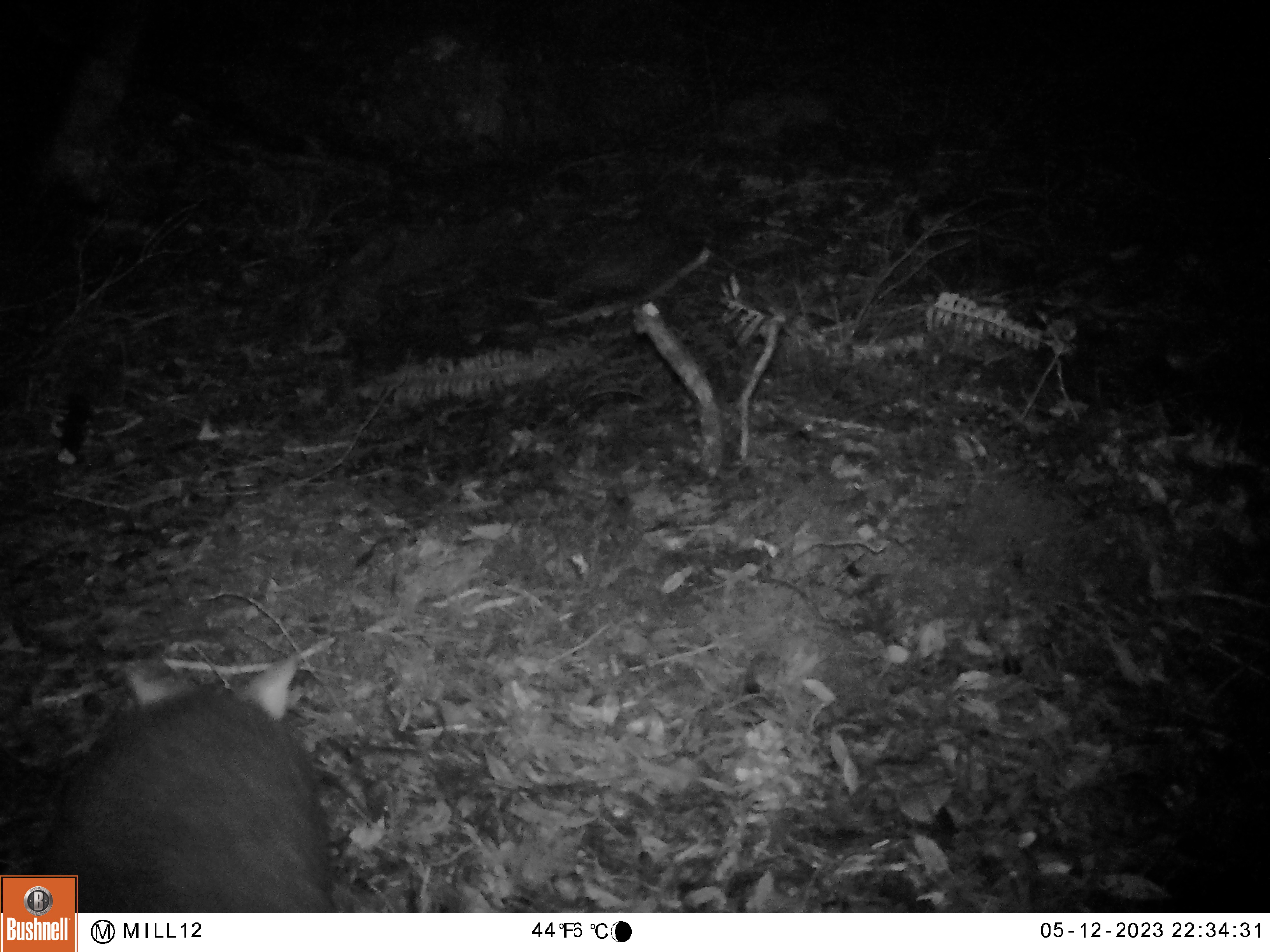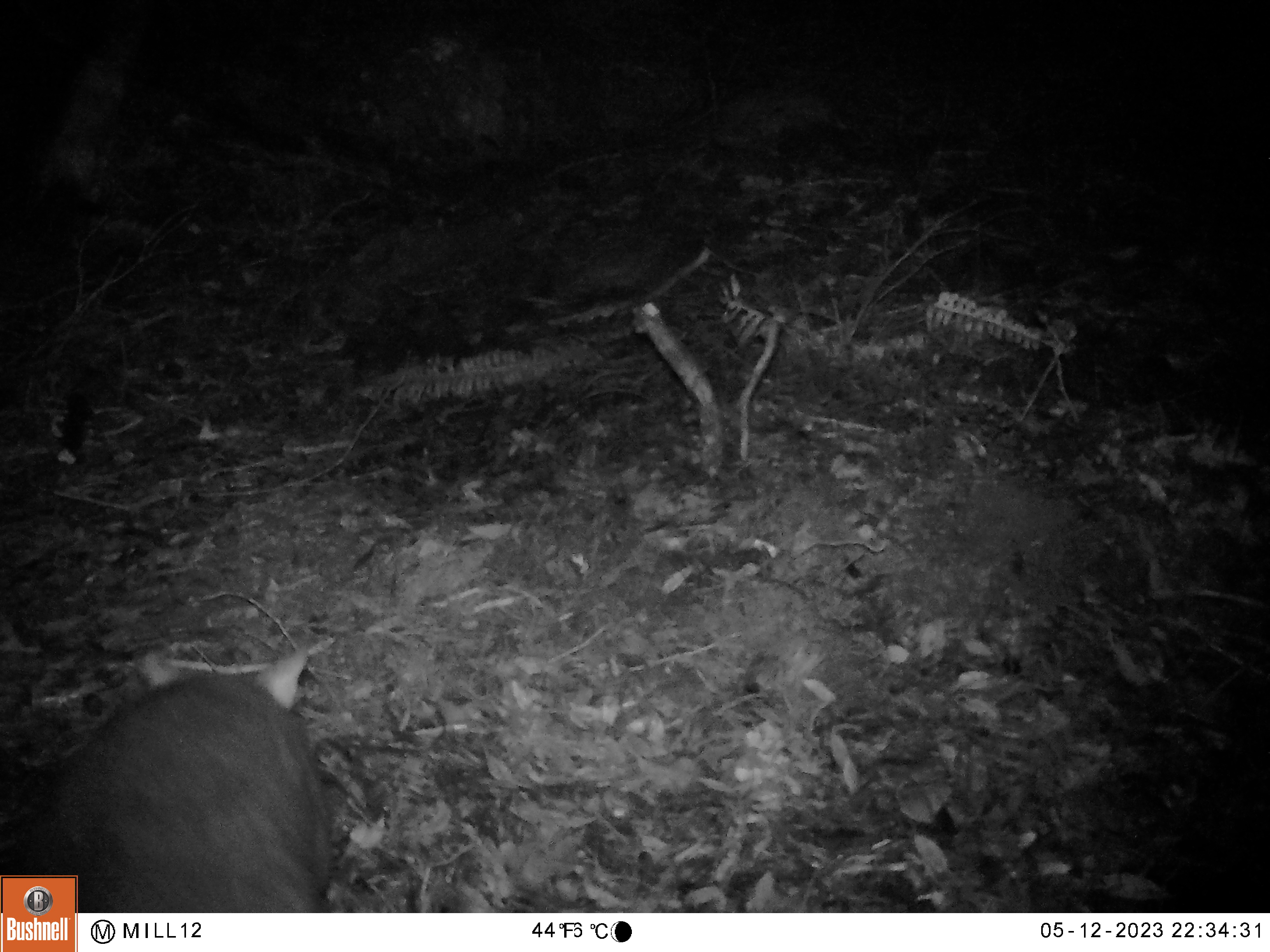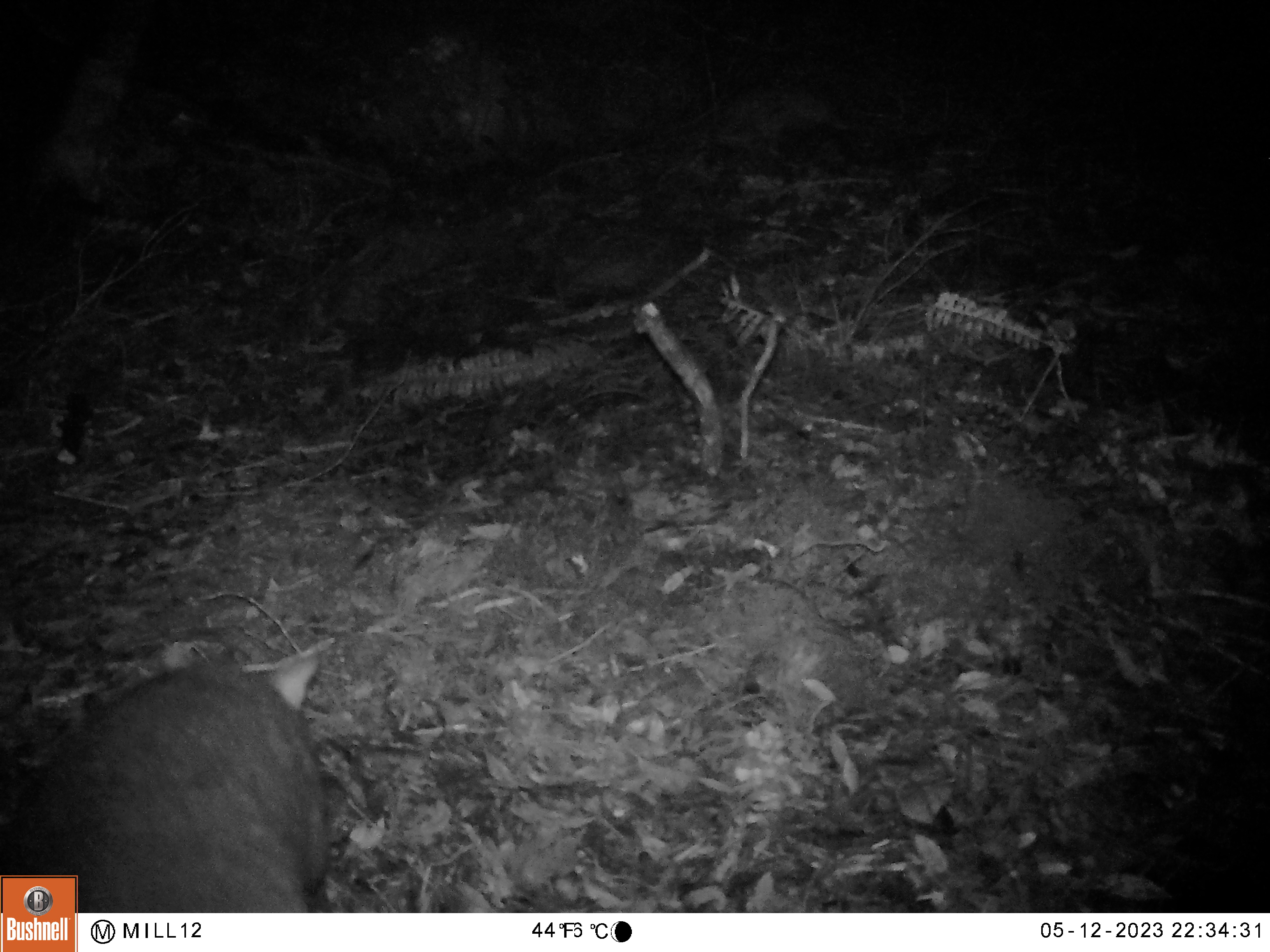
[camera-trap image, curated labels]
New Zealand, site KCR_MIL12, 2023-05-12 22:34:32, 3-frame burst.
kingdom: Animalia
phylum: Chordata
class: Mammalia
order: Diprotodontia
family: Phalangeridae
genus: Trichosurus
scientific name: Trichosurus vulpecula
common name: common brushtail possum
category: possum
Possum (common brushtail possum) (Trichosurus vulpecula).